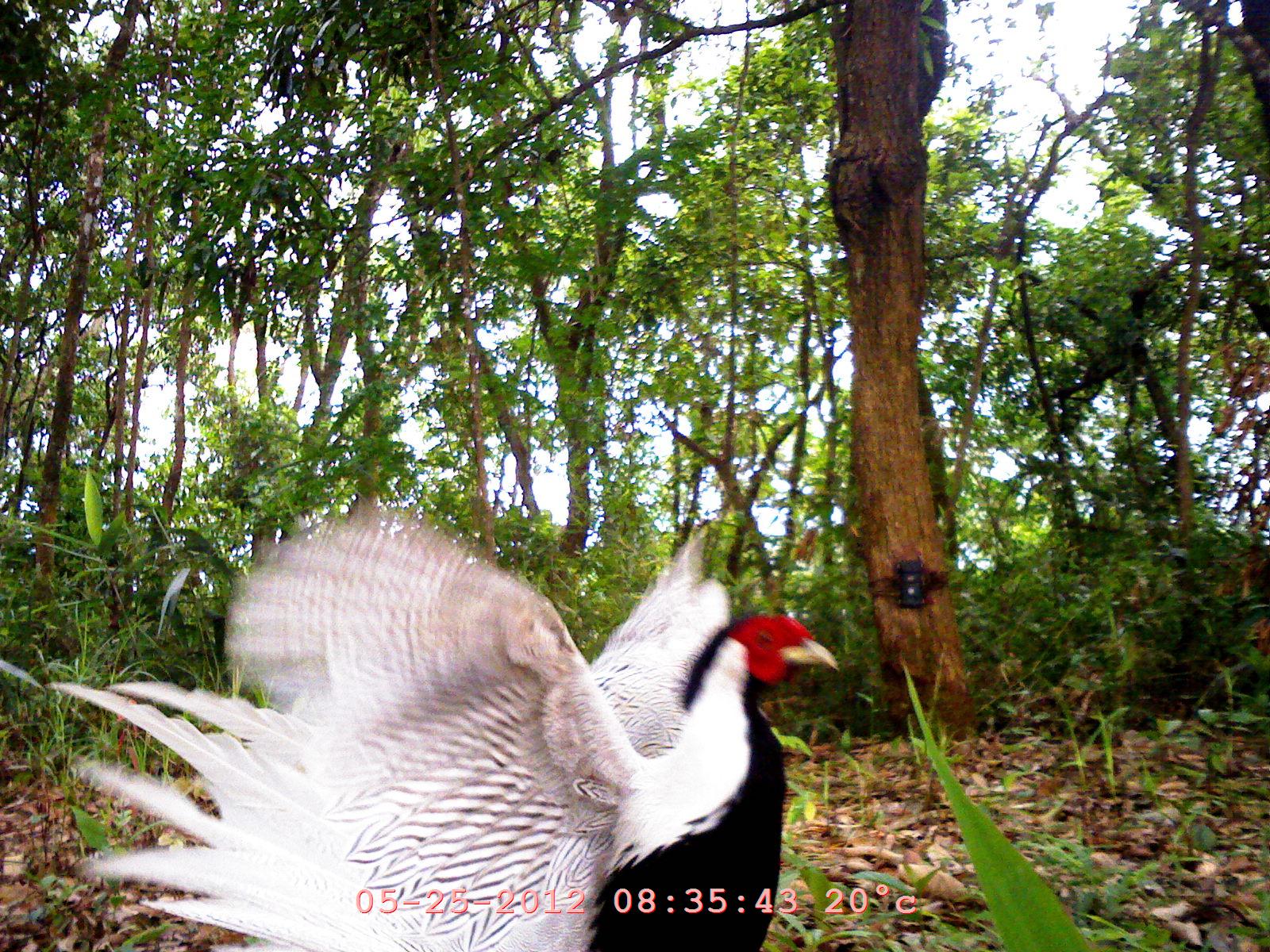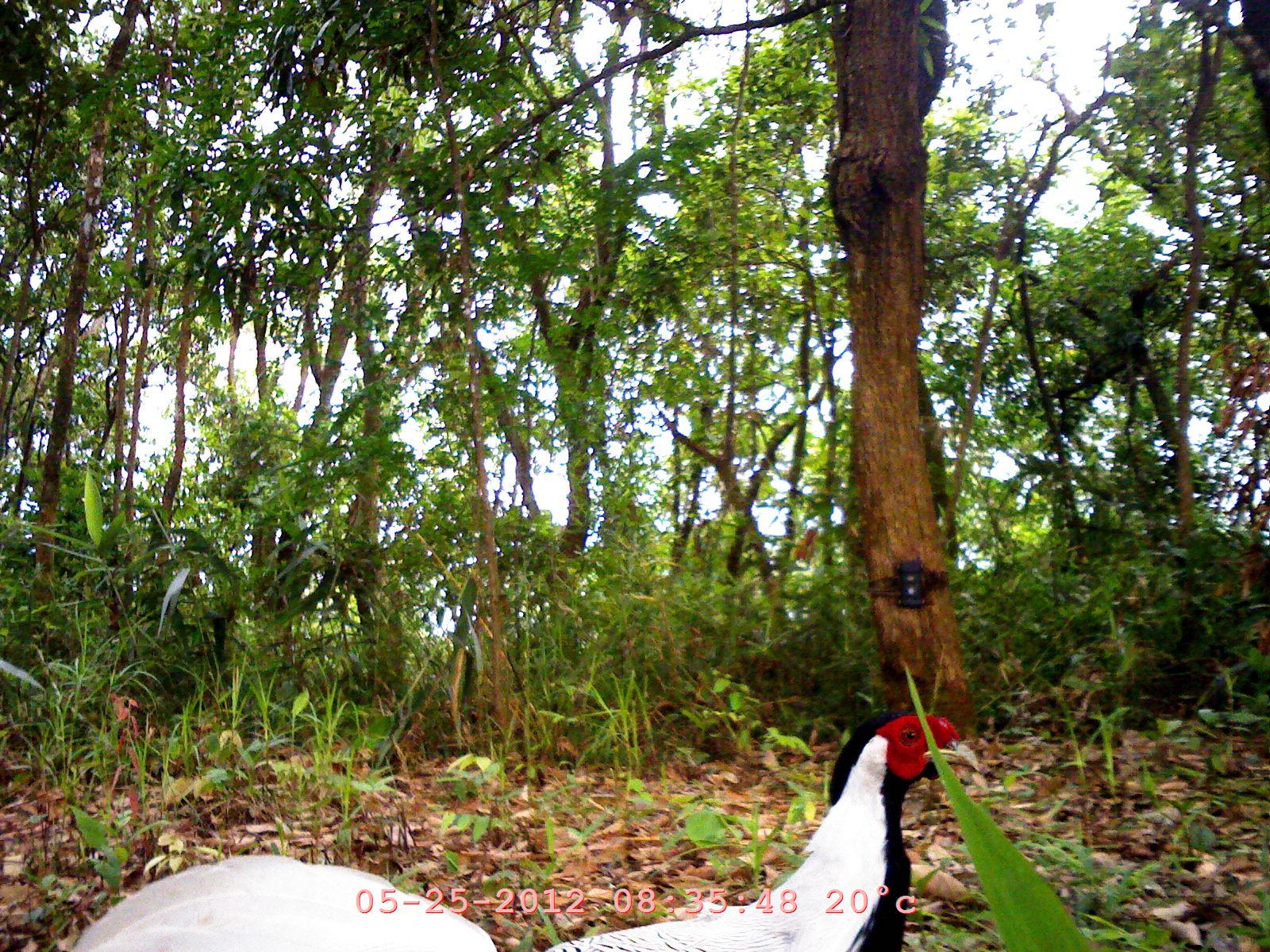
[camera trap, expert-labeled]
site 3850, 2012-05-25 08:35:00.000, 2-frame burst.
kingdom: Animalia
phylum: Chordata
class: Aves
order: Galliformes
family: Phasianidae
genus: Lophura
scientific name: Lophura nycthemera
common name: silver pheasant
Lophura nycthemera (silver pheasant), count 1.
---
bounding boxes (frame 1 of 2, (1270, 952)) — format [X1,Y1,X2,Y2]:
lophura nycthemera: [44,512,843,952]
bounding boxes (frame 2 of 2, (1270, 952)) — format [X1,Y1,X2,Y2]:
lophura nycthemera: [52,701,982,952]